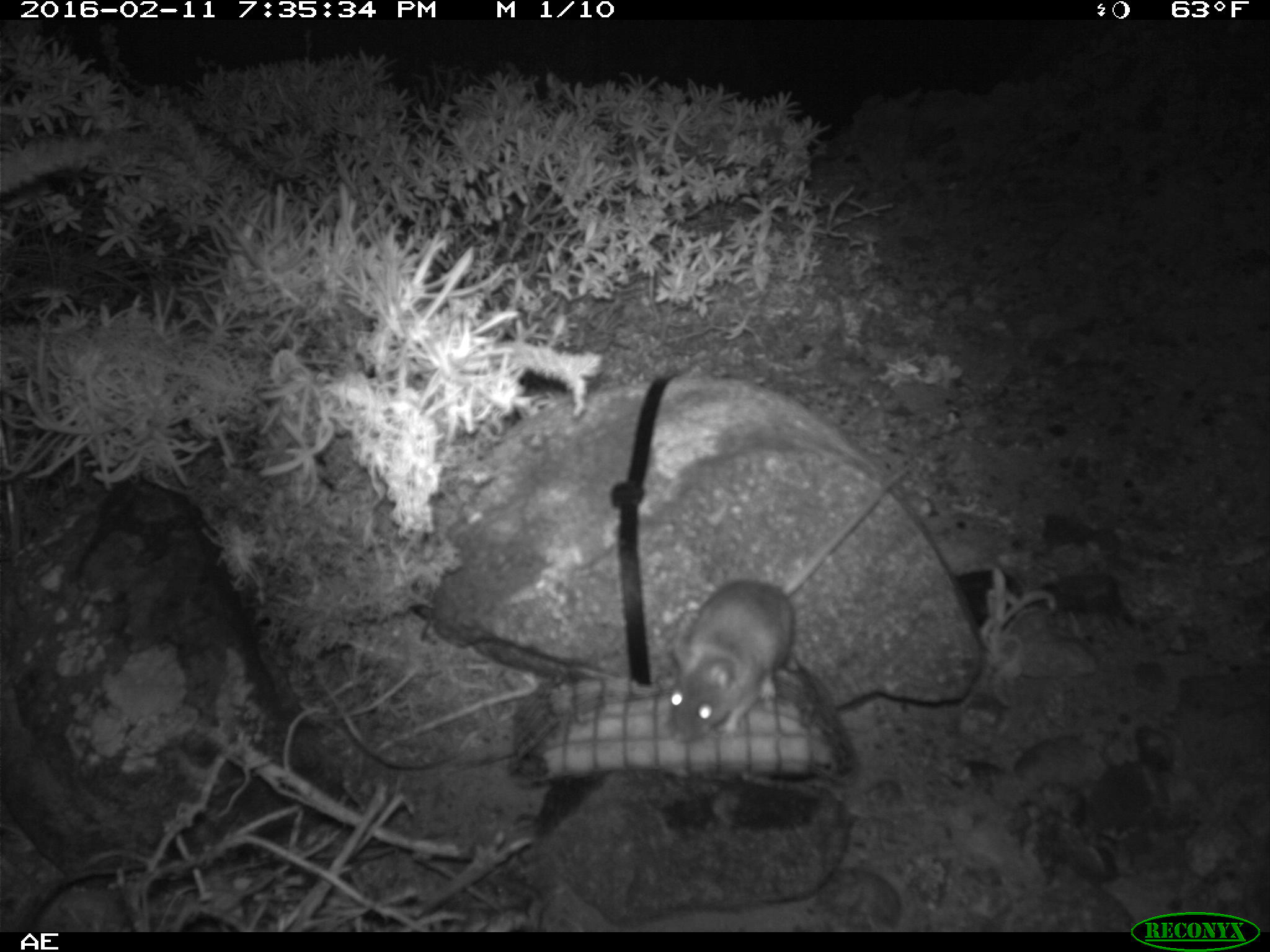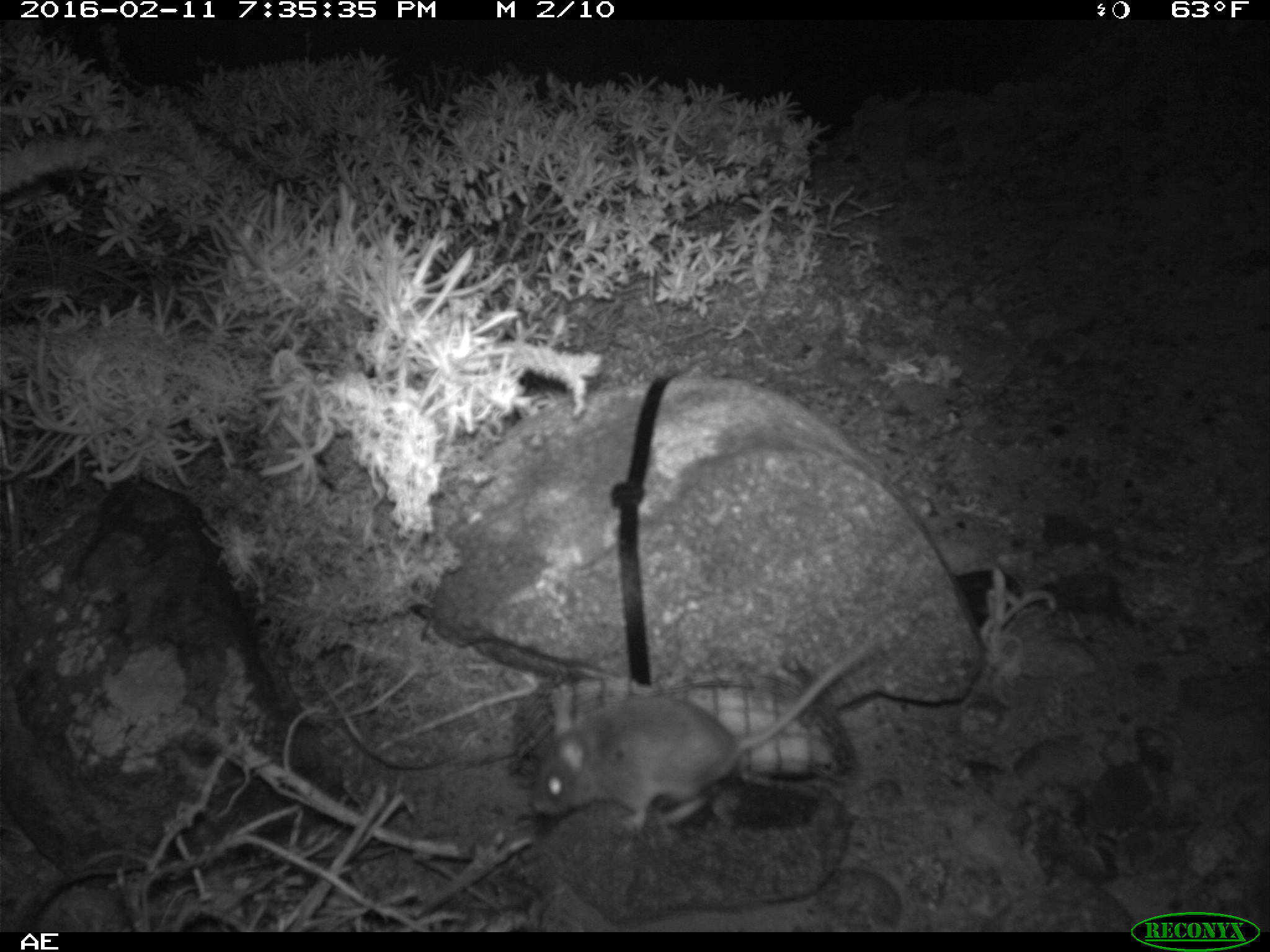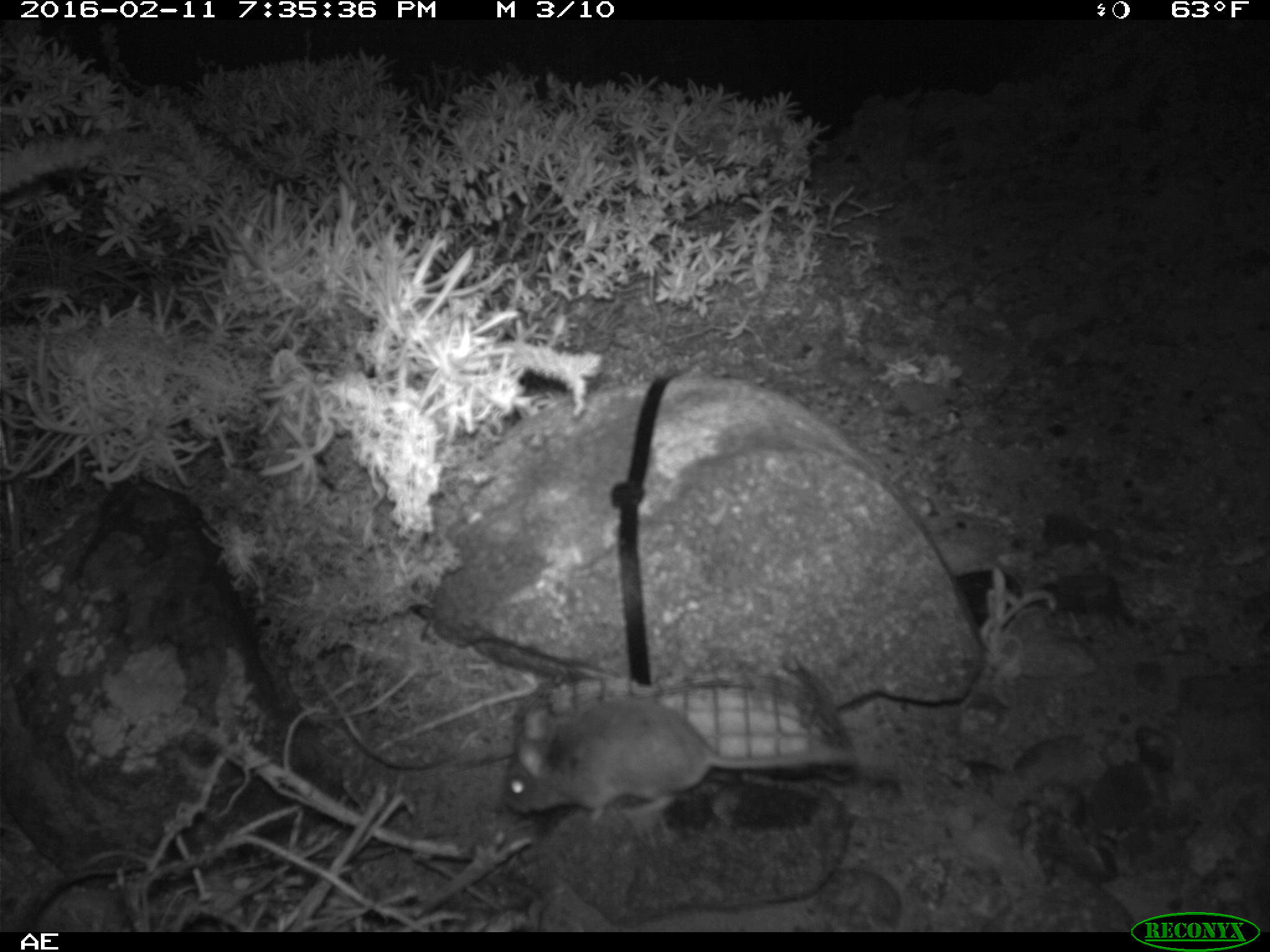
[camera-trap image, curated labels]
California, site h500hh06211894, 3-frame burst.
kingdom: Animalia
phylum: Chordata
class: Mammalia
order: Rodentia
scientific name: Rodentia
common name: rodent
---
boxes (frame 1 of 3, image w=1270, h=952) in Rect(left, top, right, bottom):
rodent: Rect(668, 466, 912, 741)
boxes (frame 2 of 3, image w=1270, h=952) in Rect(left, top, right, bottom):
rodent: Rect(528, 636, 882, 835)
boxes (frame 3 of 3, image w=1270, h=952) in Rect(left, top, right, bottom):
rodent: Rect(505, 690, 925, 835)